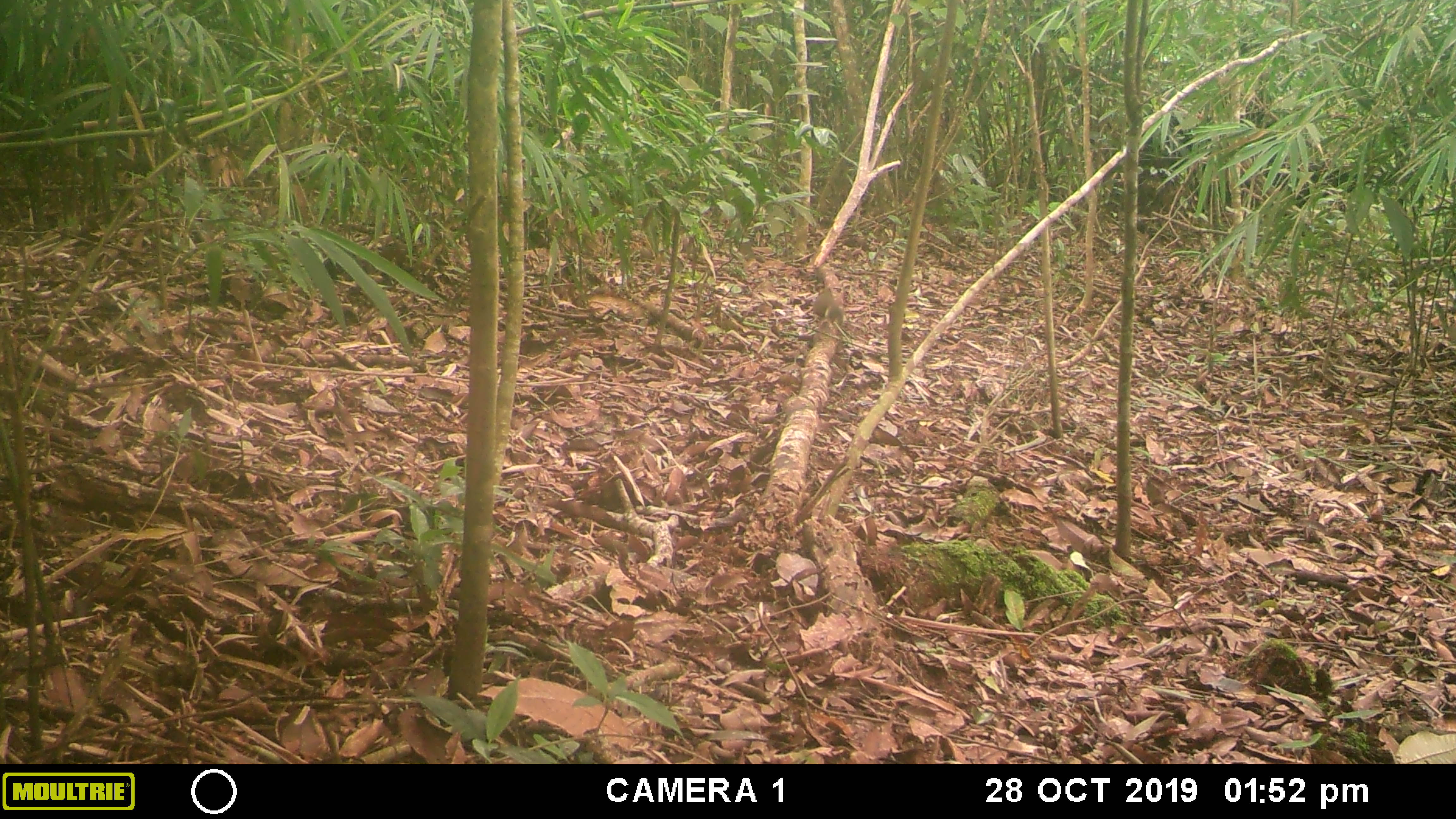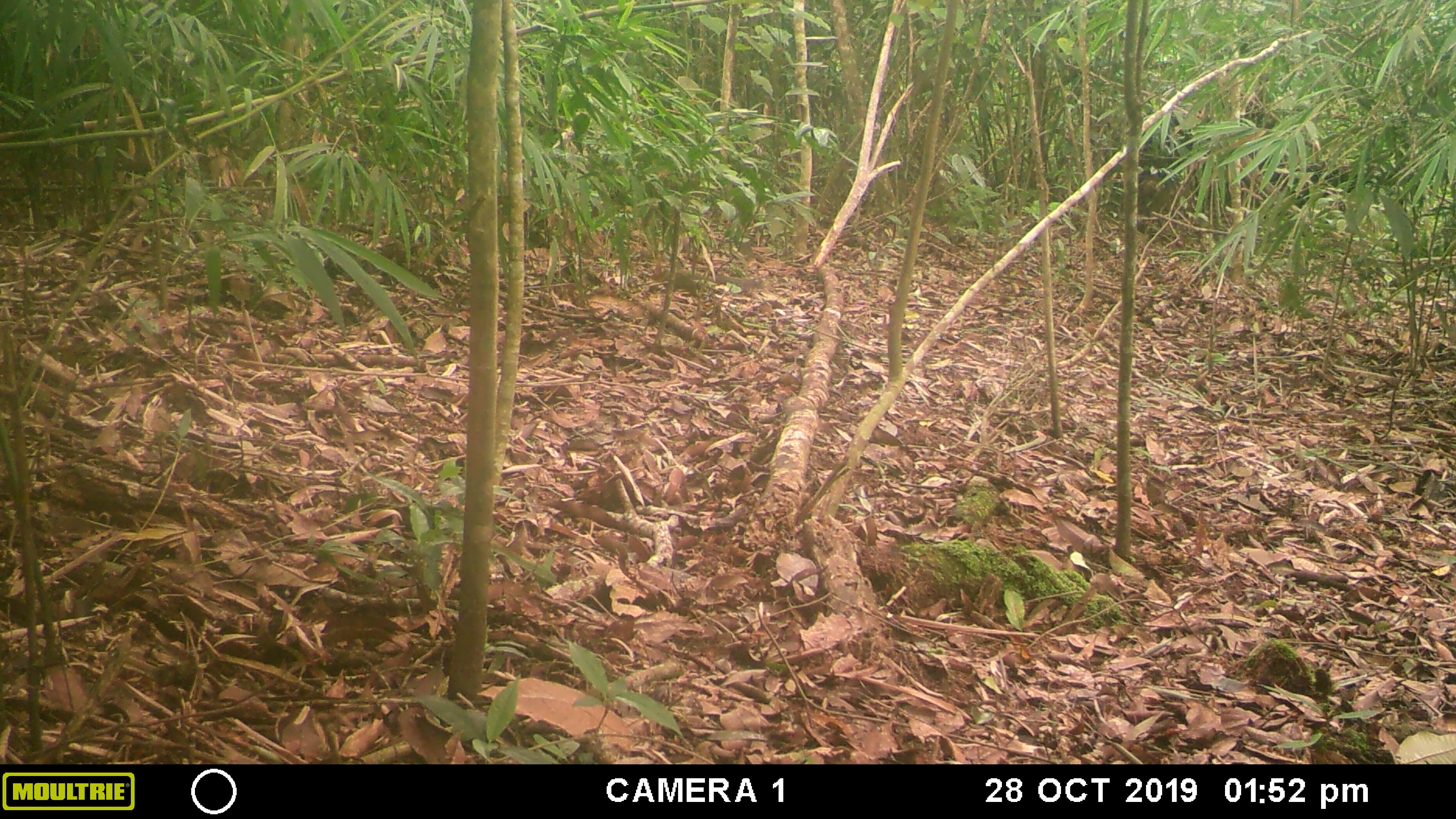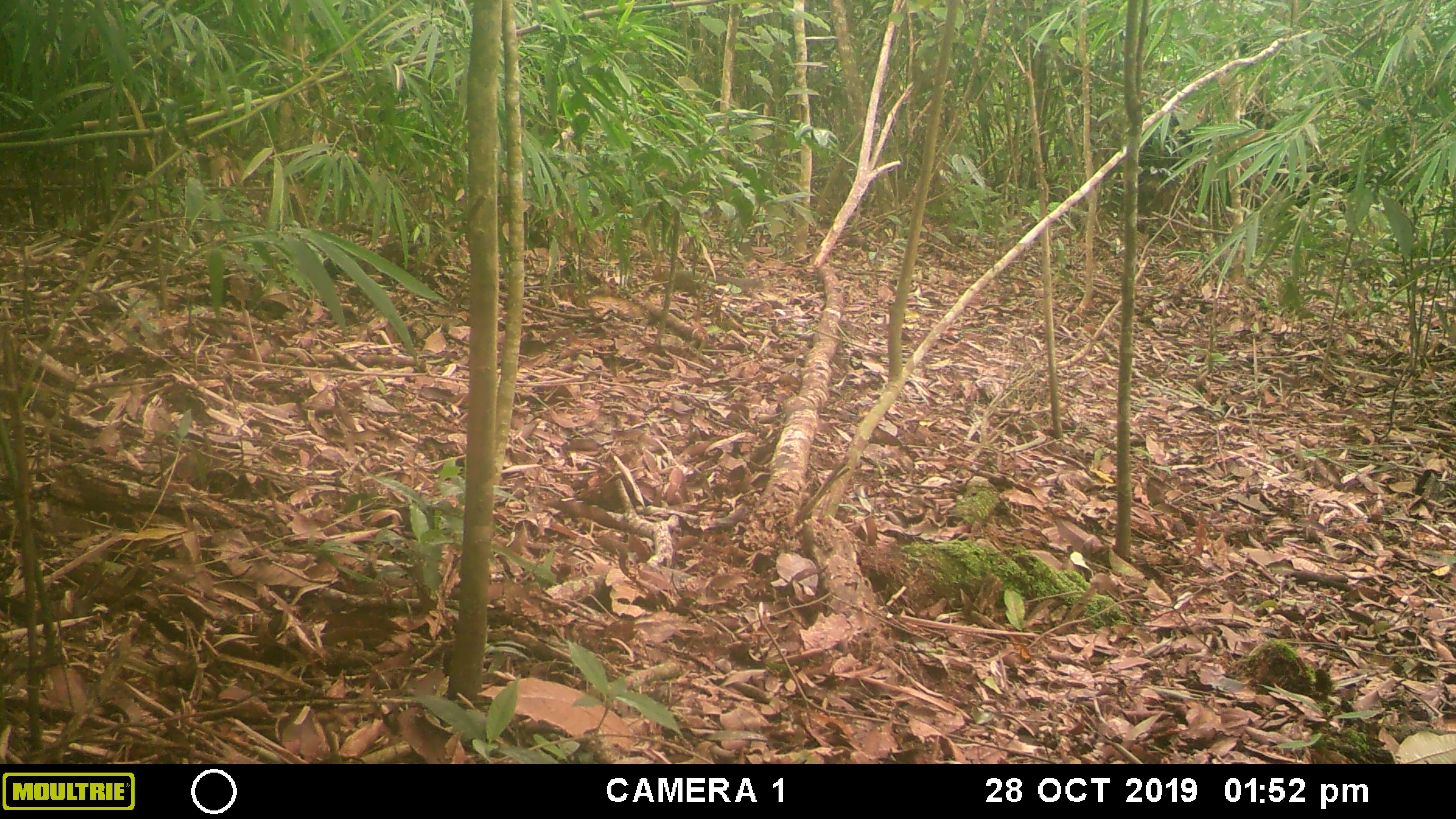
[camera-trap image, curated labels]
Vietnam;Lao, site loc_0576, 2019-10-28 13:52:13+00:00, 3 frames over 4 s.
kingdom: Animalia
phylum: Chordata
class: Mammalia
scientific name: Mammalia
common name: mammal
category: unidentified small mammal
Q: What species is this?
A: Unidentified small mammal (mammal) (Mammalia).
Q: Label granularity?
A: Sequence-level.